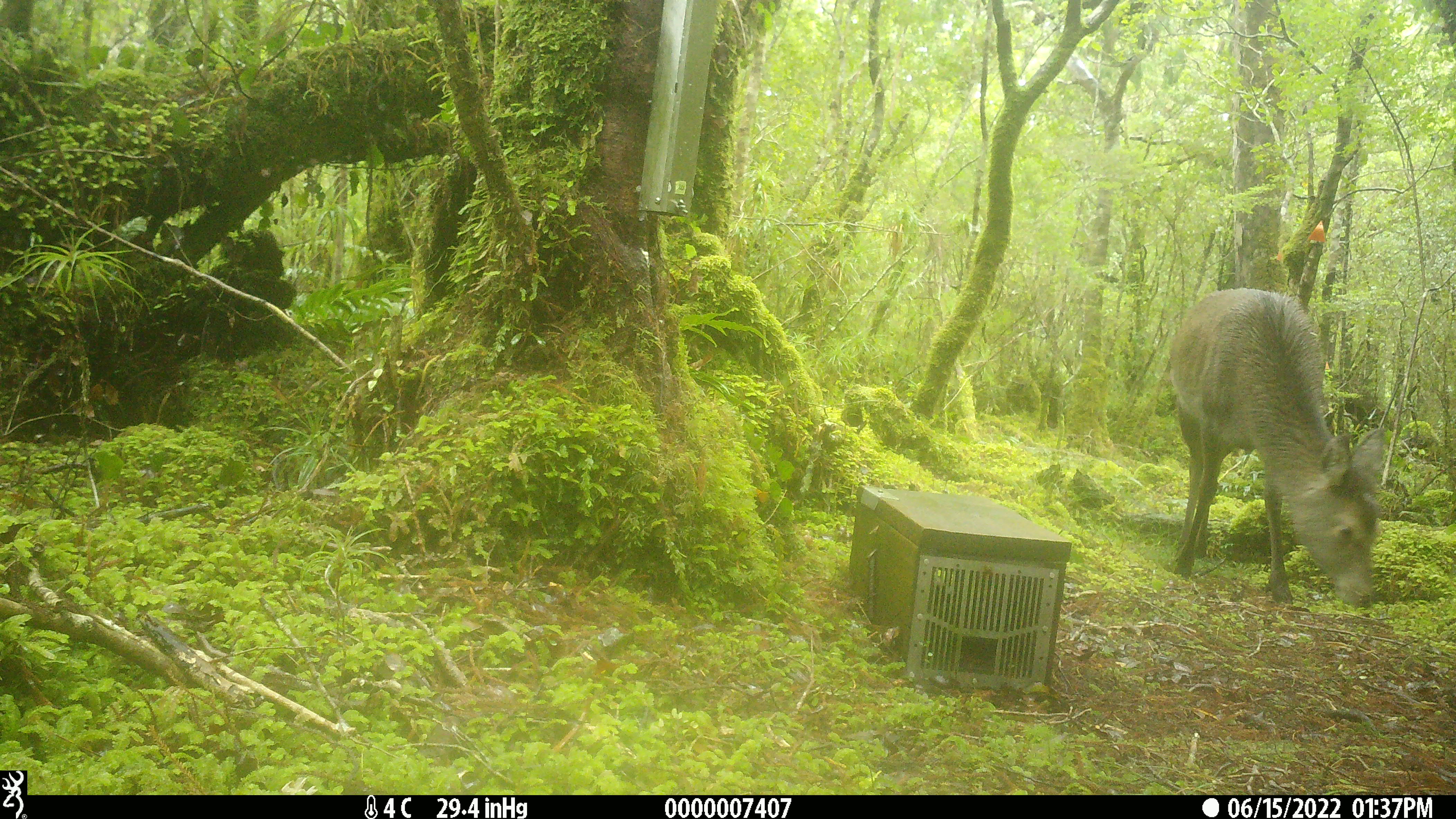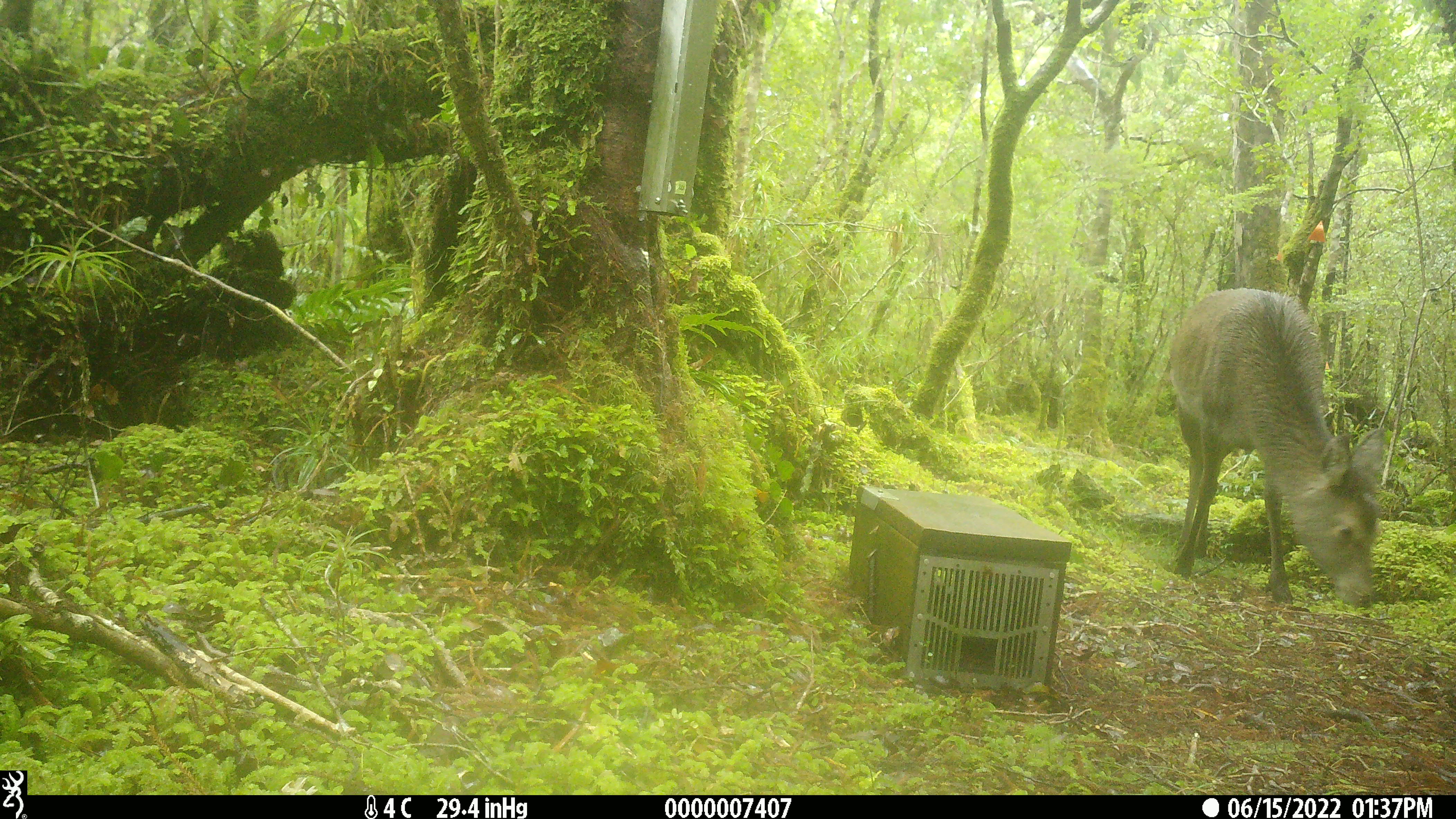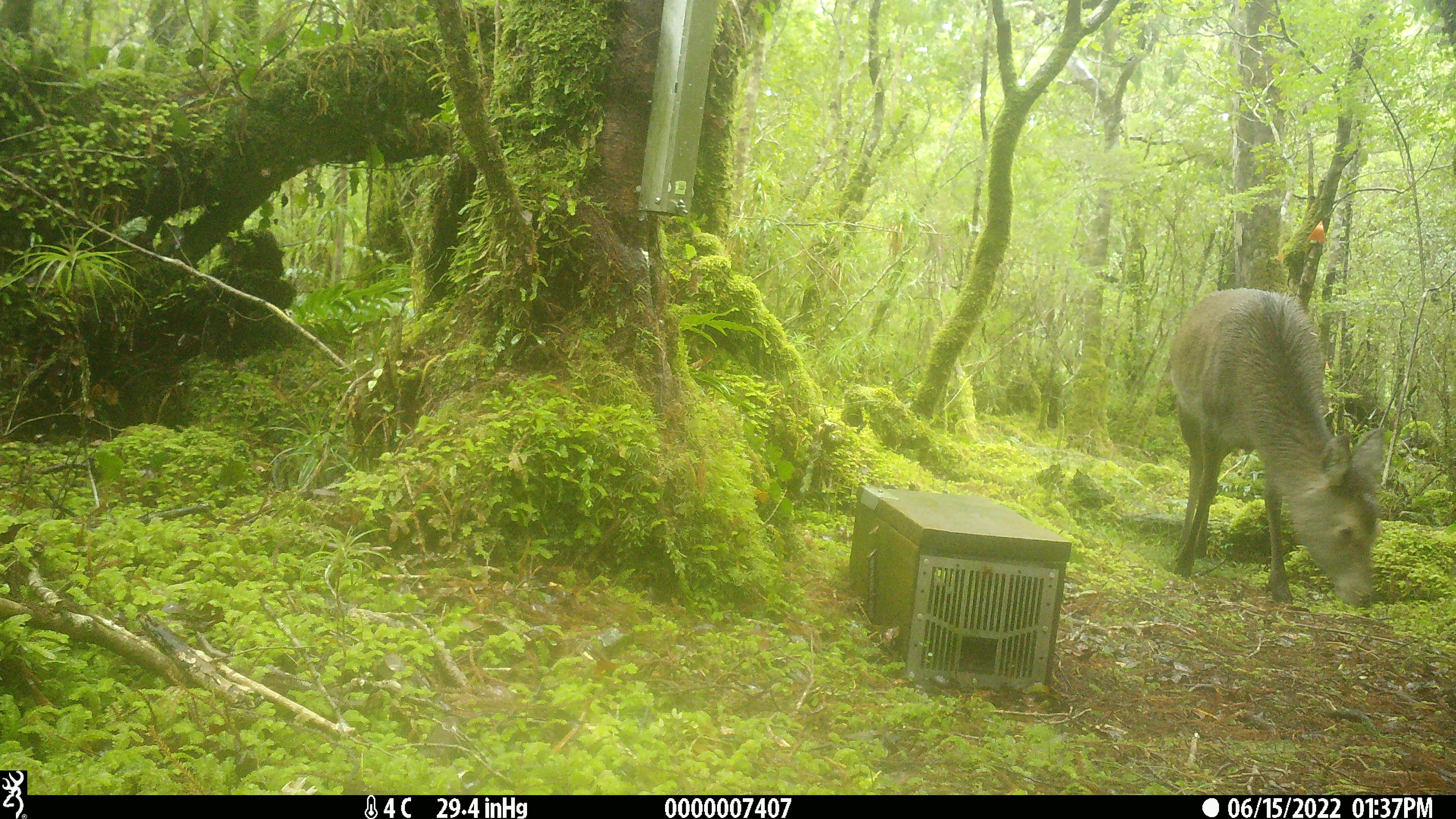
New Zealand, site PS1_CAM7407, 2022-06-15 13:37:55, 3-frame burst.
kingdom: Animalia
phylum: Chordata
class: Mammalia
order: Artiodactyla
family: Cervidae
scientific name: Cervidae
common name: deer